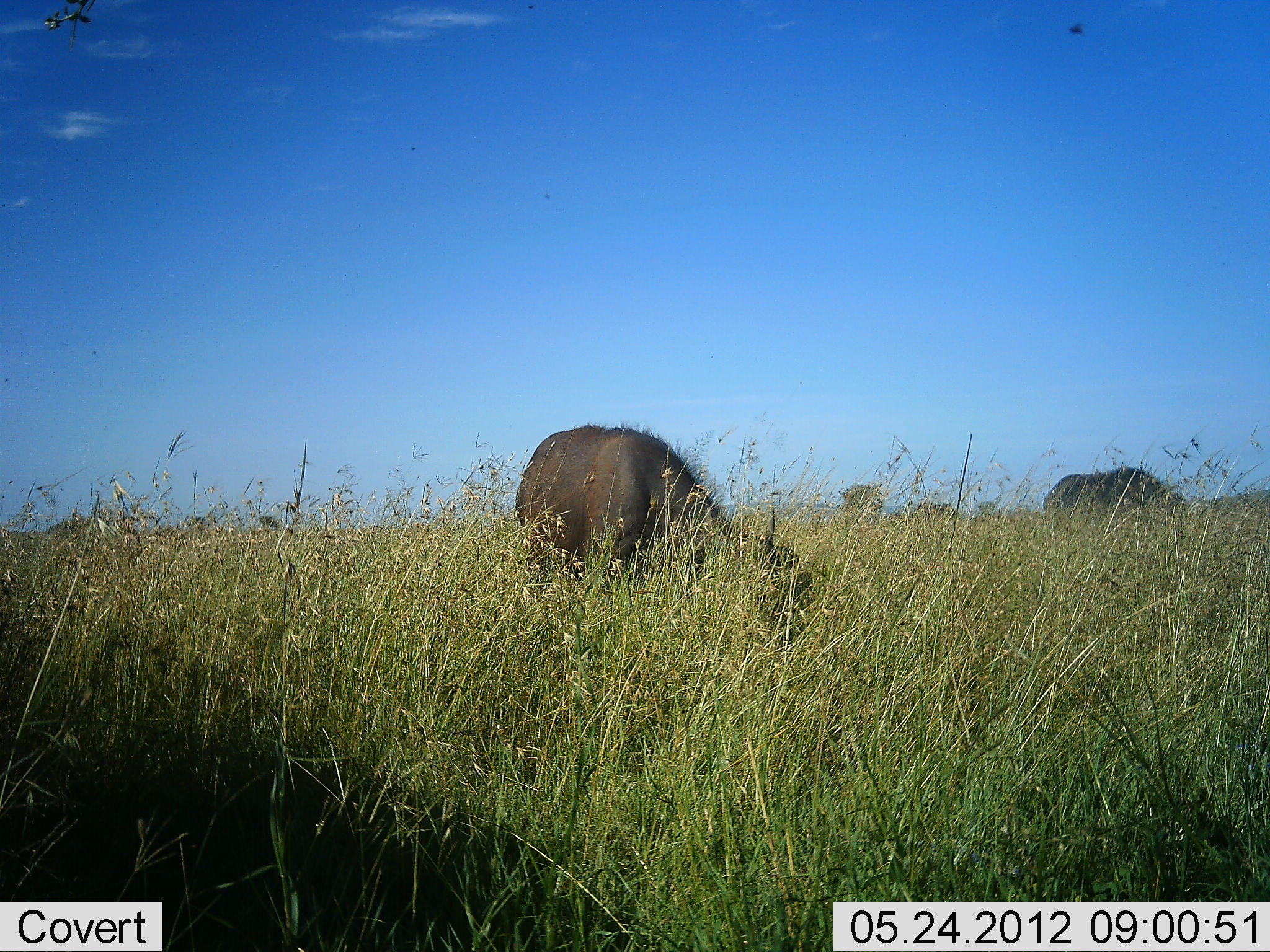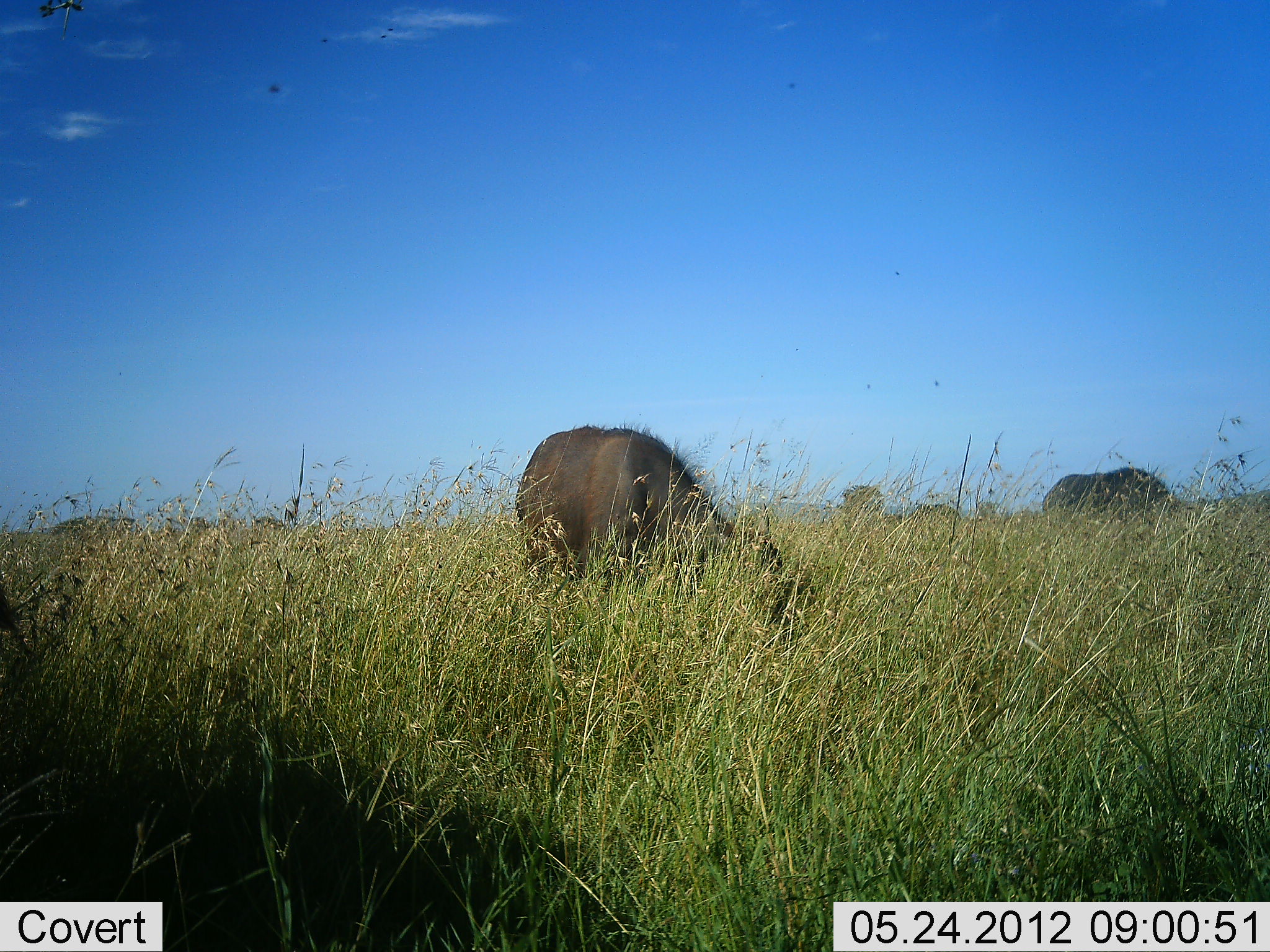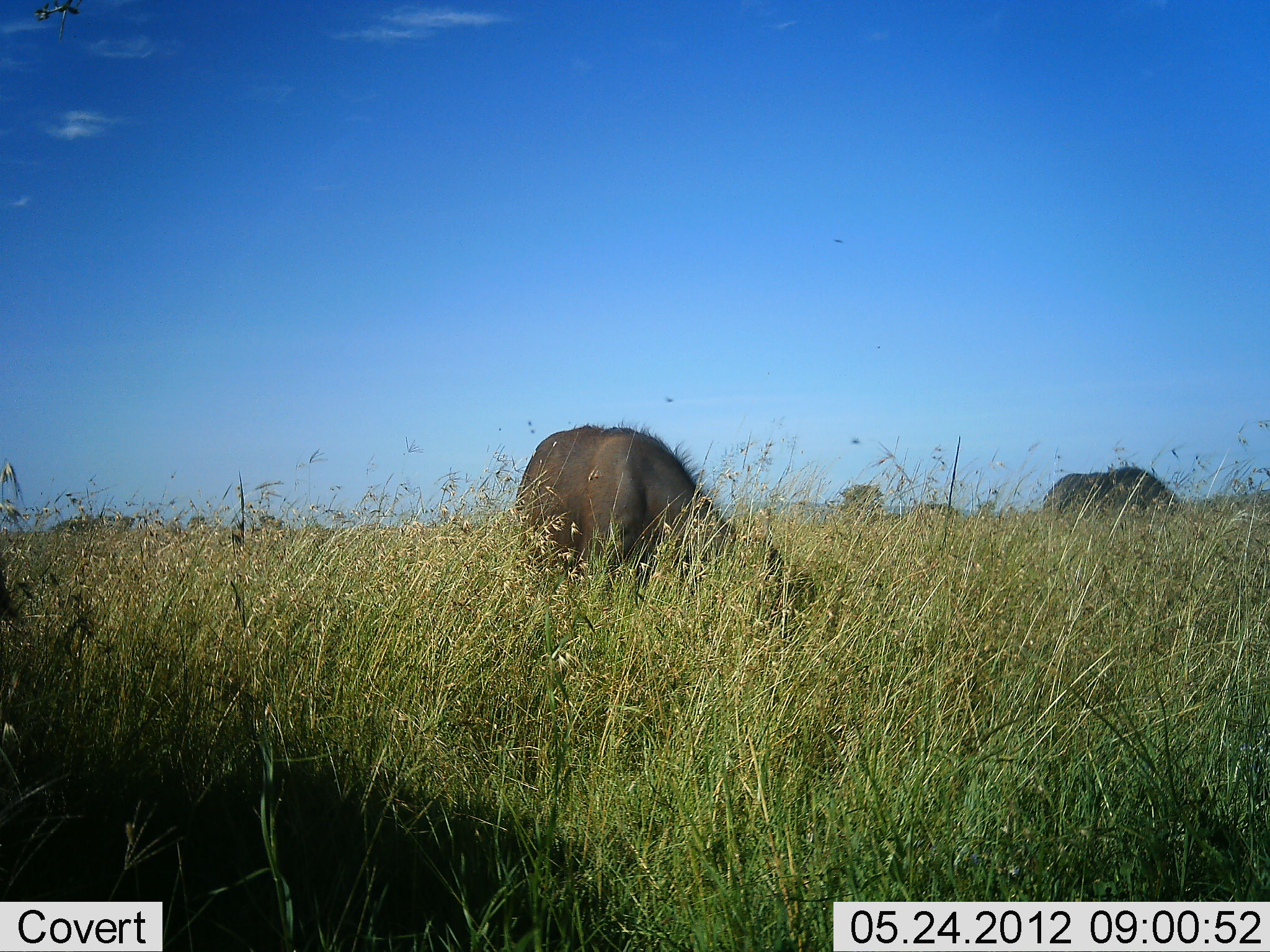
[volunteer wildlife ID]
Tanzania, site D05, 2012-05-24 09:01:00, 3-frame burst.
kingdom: Animalia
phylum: Chordata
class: Mammalia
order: Artiodactyla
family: Bovidae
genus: Syncerus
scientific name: Syncerus caffer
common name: cape buffalo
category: buffalo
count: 2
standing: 20%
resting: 0%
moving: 10%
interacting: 0%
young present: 0%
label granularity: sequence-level